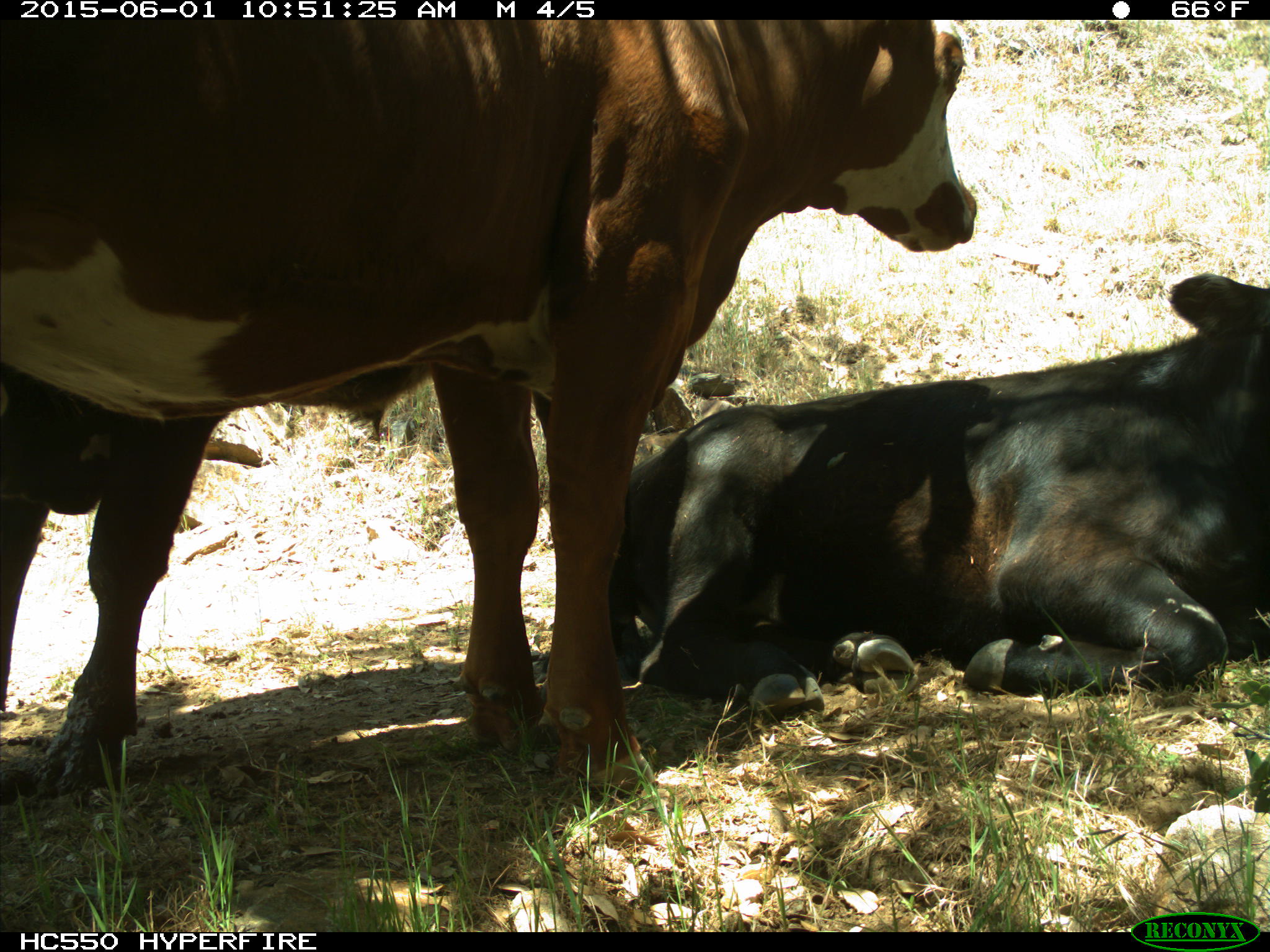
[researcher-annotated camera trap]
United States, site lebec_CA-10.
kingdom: Animalia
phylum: Chordata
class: Mammalia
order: Artiodactyla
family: Bovidae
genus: Bos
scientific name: Bos taurus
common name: domestic cow